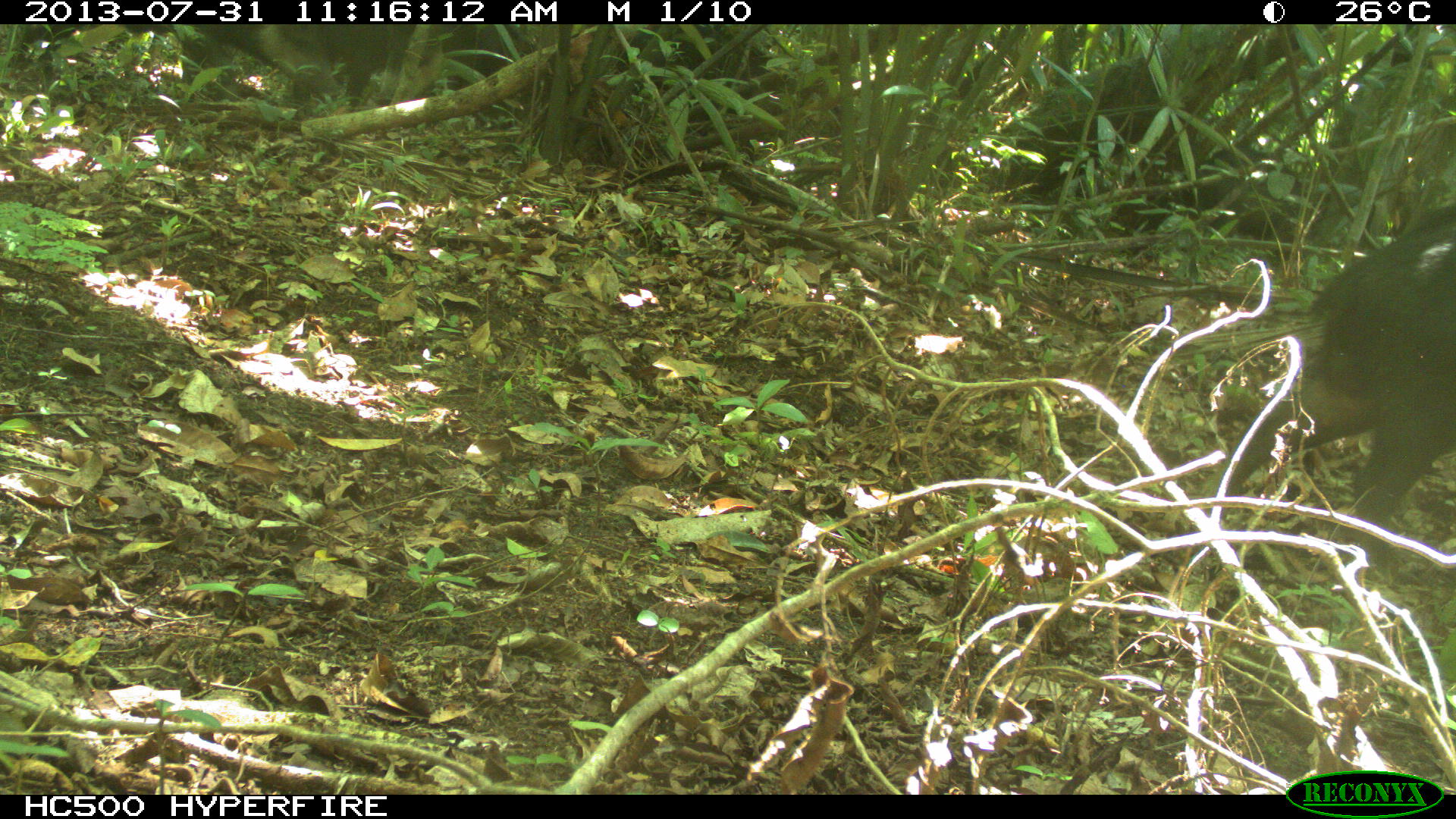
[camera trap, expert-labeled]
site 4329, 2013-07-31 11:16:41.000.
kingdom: Animalia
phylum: Chordata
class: Mammalia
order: Artiodactyla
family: Tayassuidae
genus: Tayassu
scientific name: Tayassu pecari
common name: white-lipped peccary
Tayassu pecari (white-lipped peccary), count 3.